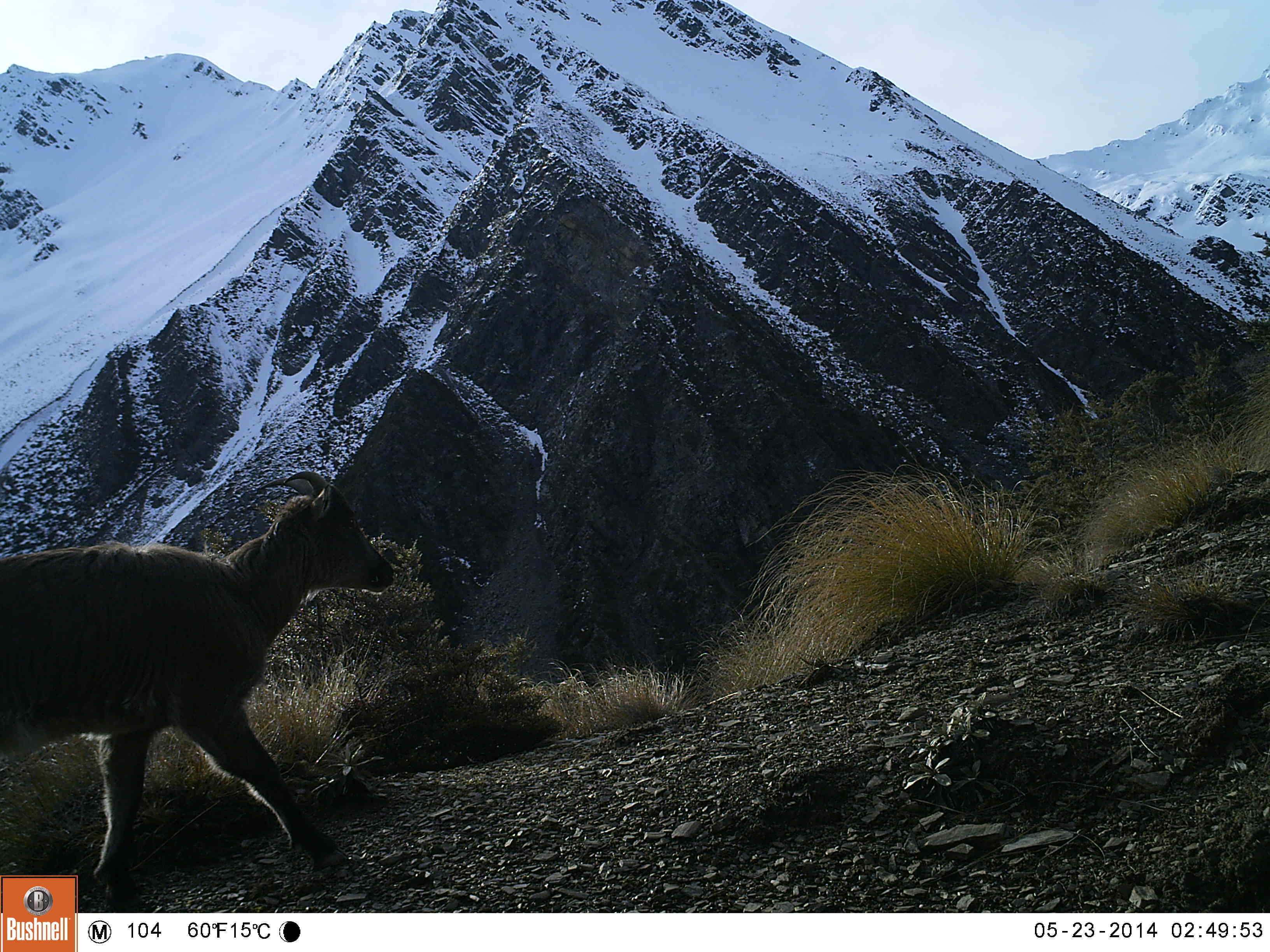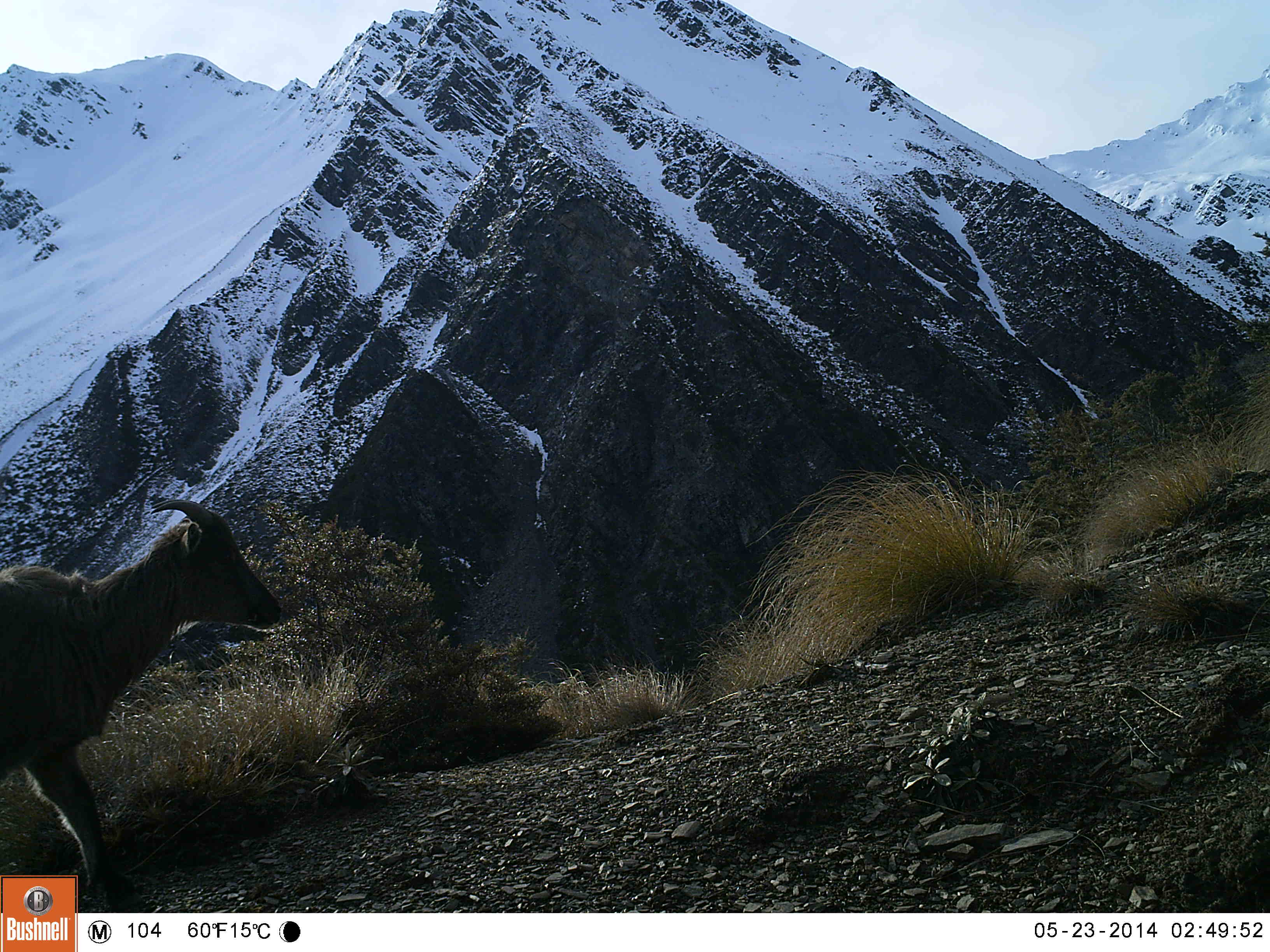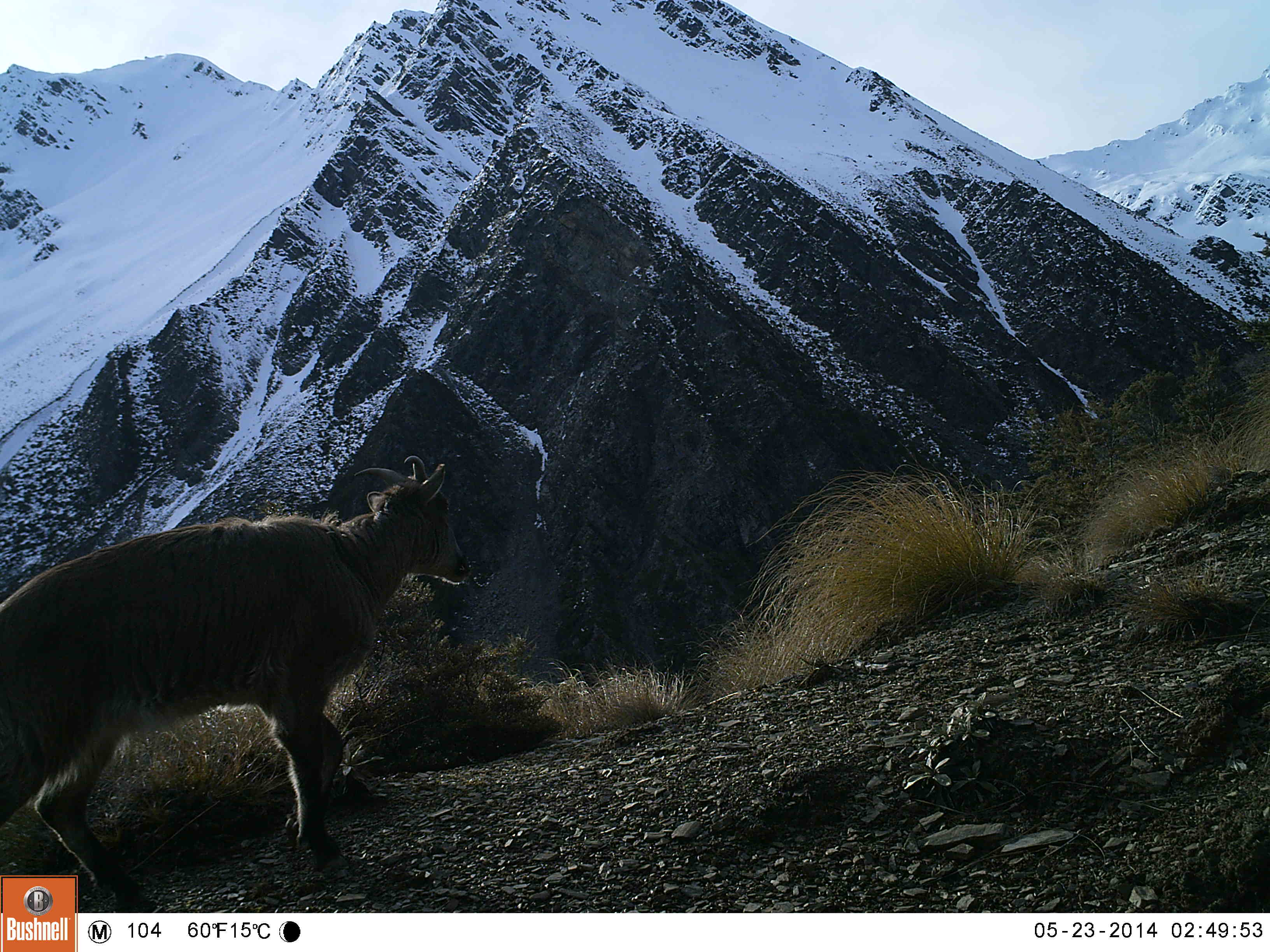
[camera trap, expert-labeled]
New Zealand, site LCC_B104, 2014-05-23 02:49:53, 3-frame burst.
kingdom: Animalia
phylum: Chordata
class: Mammalia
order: Artiodactyla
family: Bovidae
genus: Nilgiritragus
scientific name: Nilgiritragus hylocrius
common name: tahr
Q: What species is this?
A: Tahr (Nilgiritragus hylocrius).